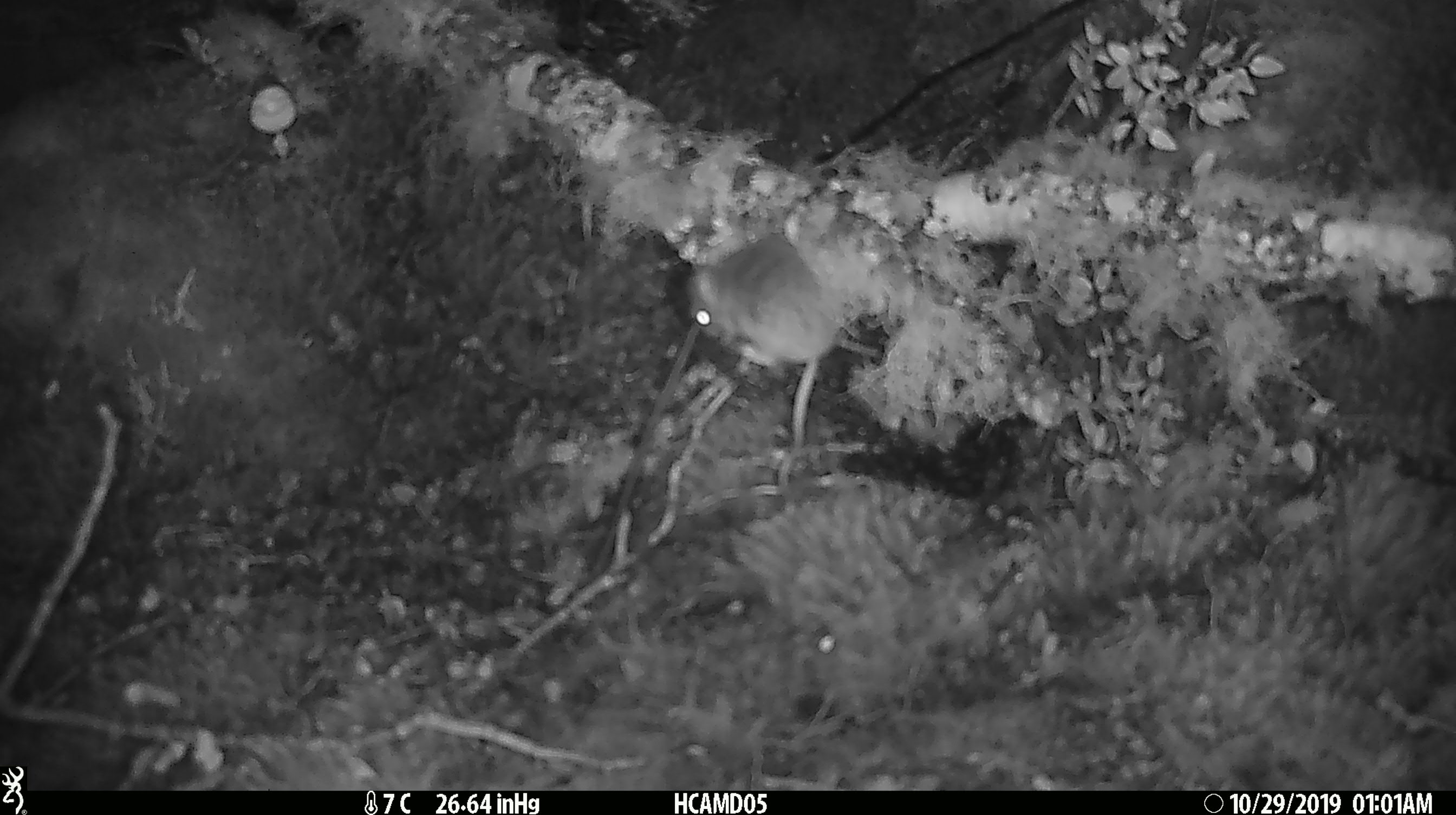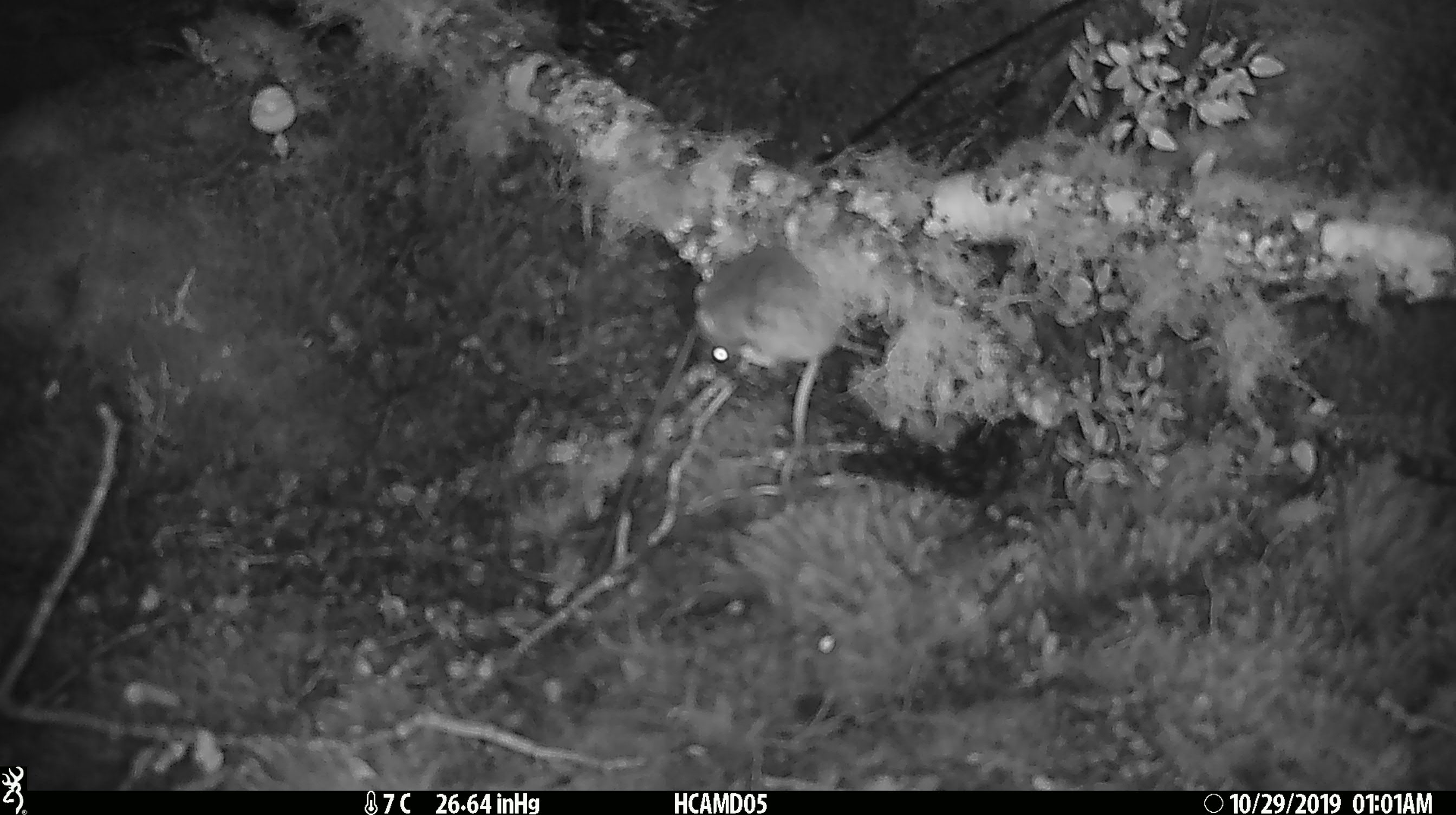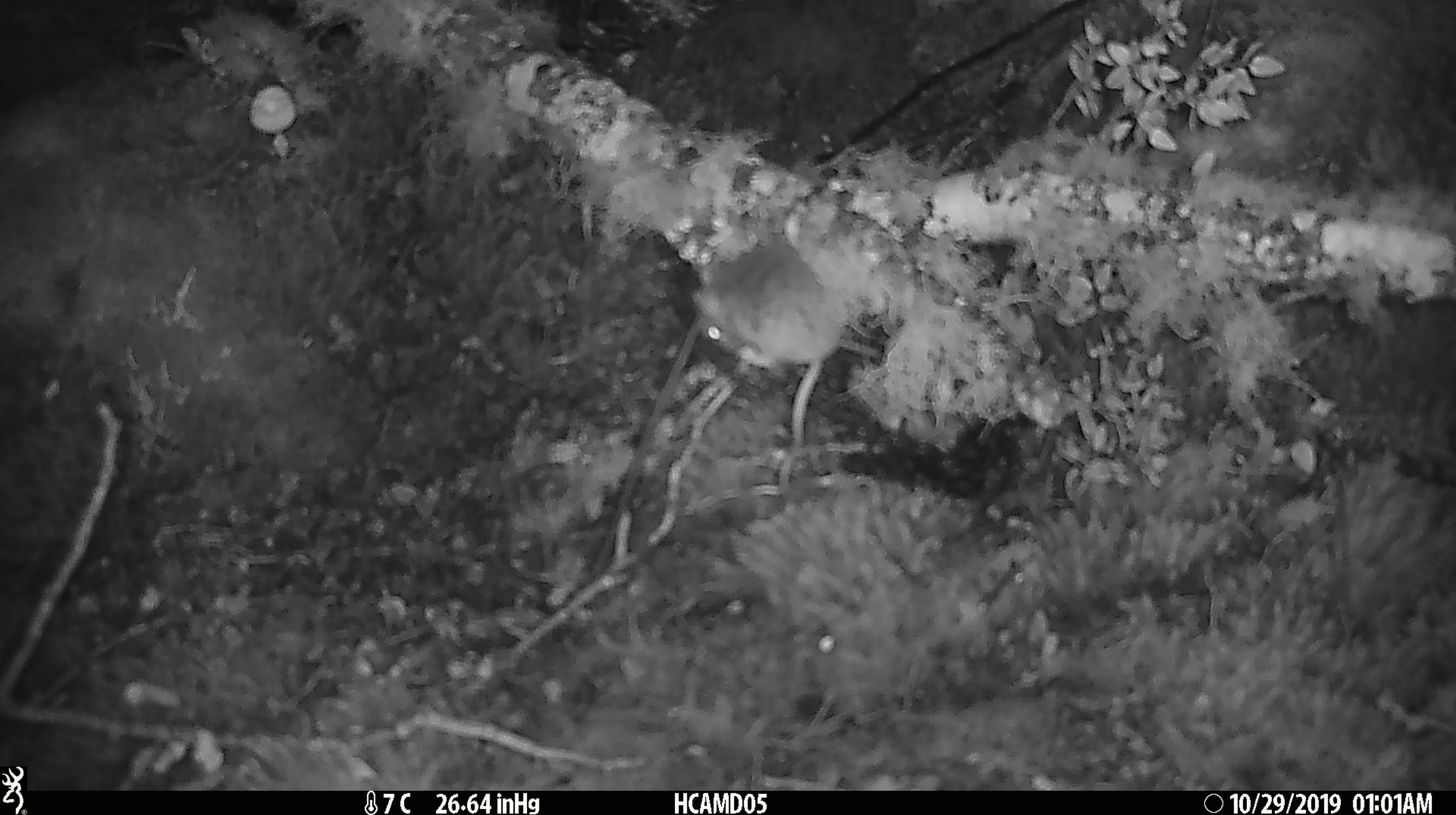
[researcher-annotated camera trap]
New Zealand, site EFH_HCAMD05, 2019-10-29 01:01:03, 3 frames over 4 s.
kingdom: Animalia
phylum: Chordata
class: Mammalia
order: Rodentia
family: Muridae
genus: Mus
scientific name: Mus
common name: mouse